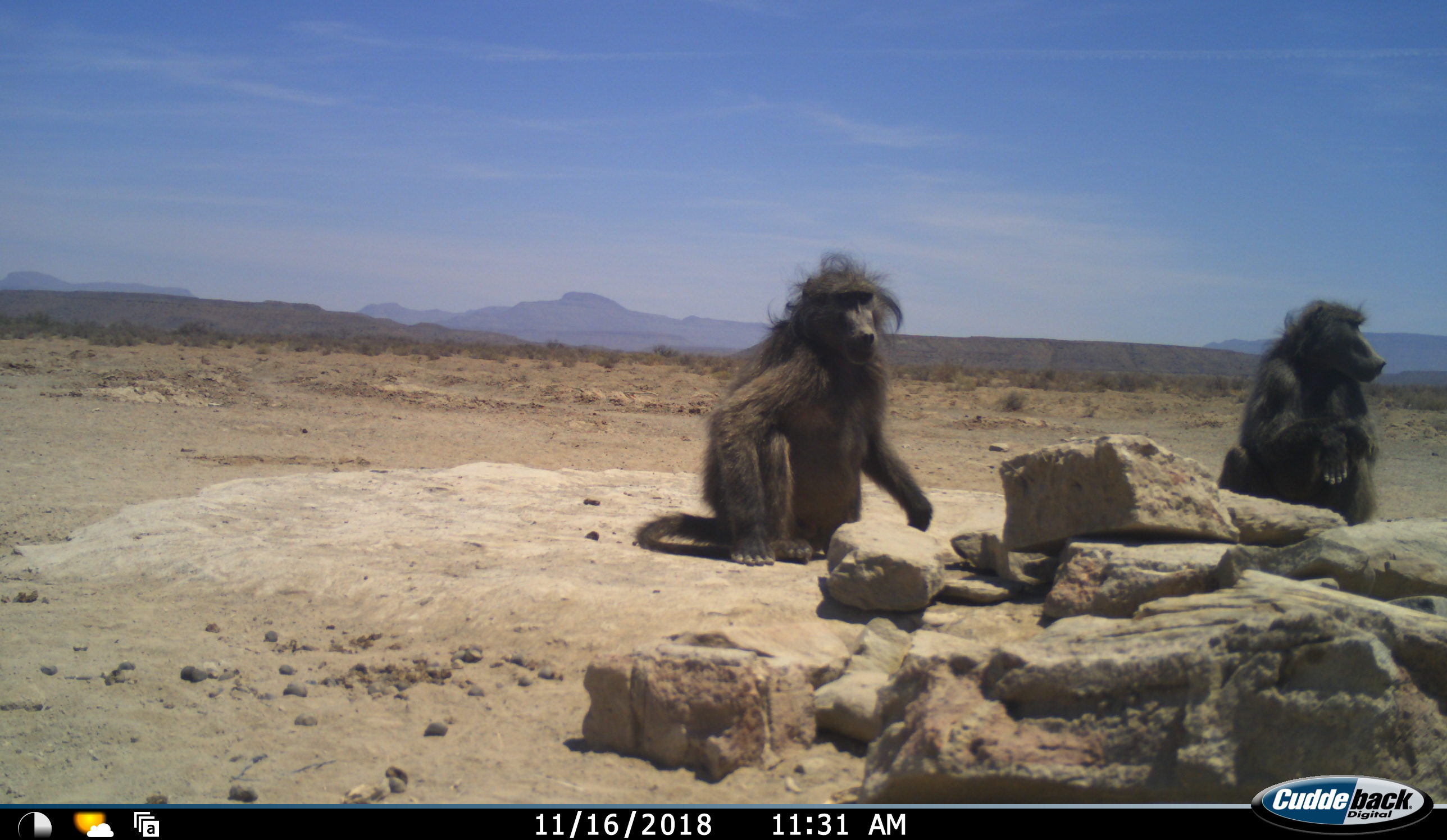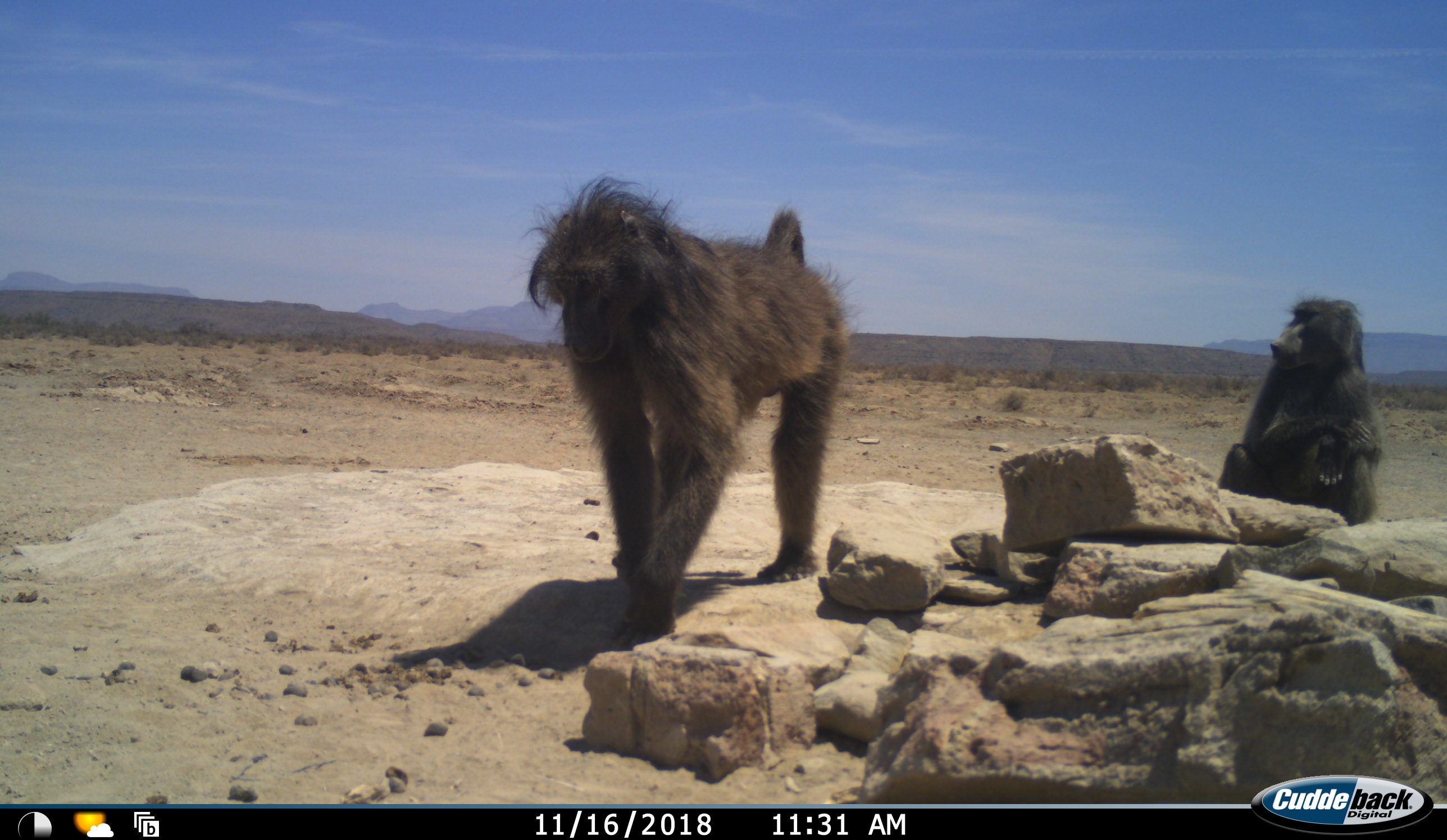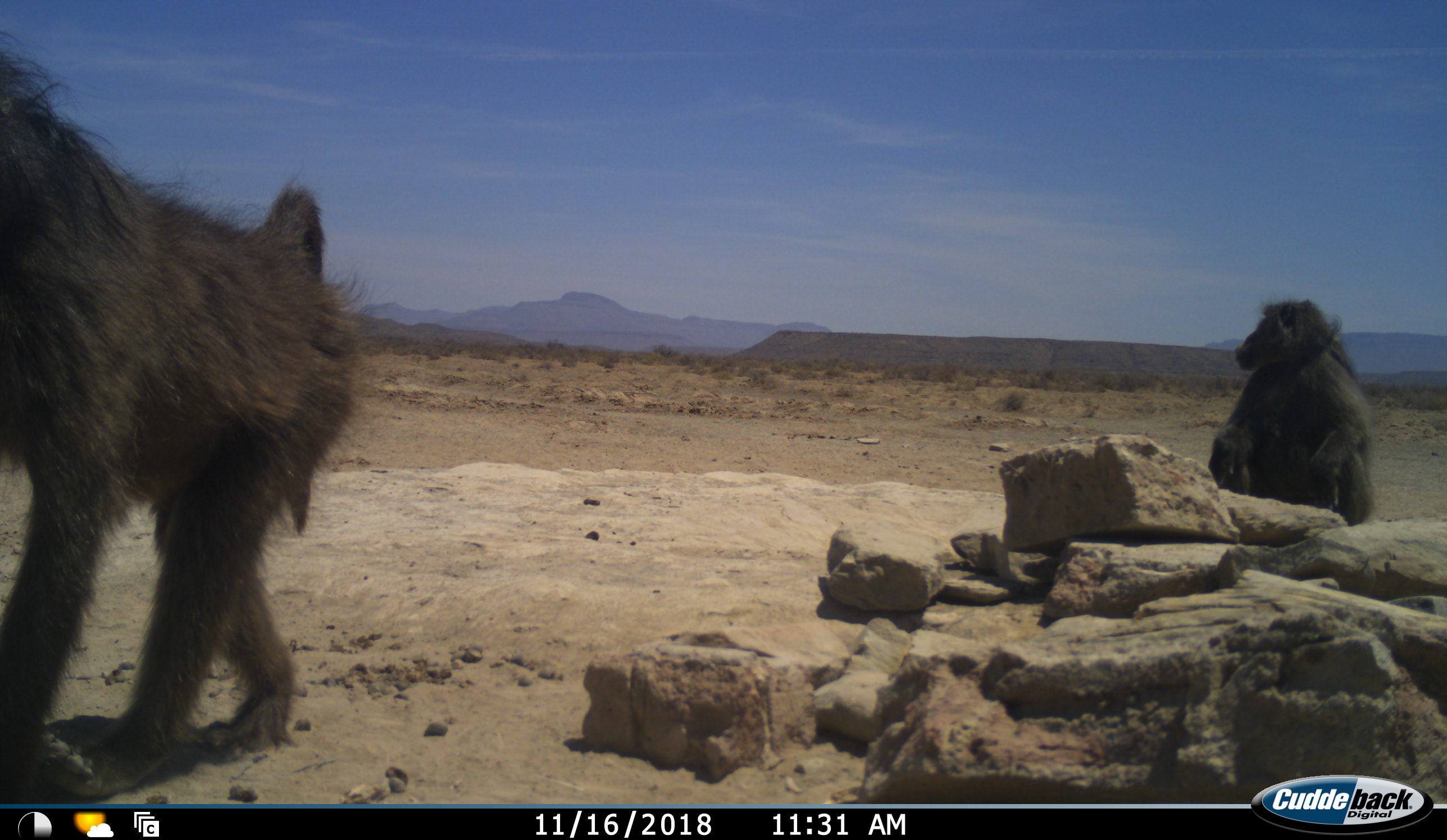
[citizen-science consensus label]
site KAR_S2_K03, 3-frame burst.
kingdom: Animalia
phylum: Chordata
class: Mammalia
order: Primates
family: Cercopithecidae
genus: Papio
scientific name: Papio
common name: baboon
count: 2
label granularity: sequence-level